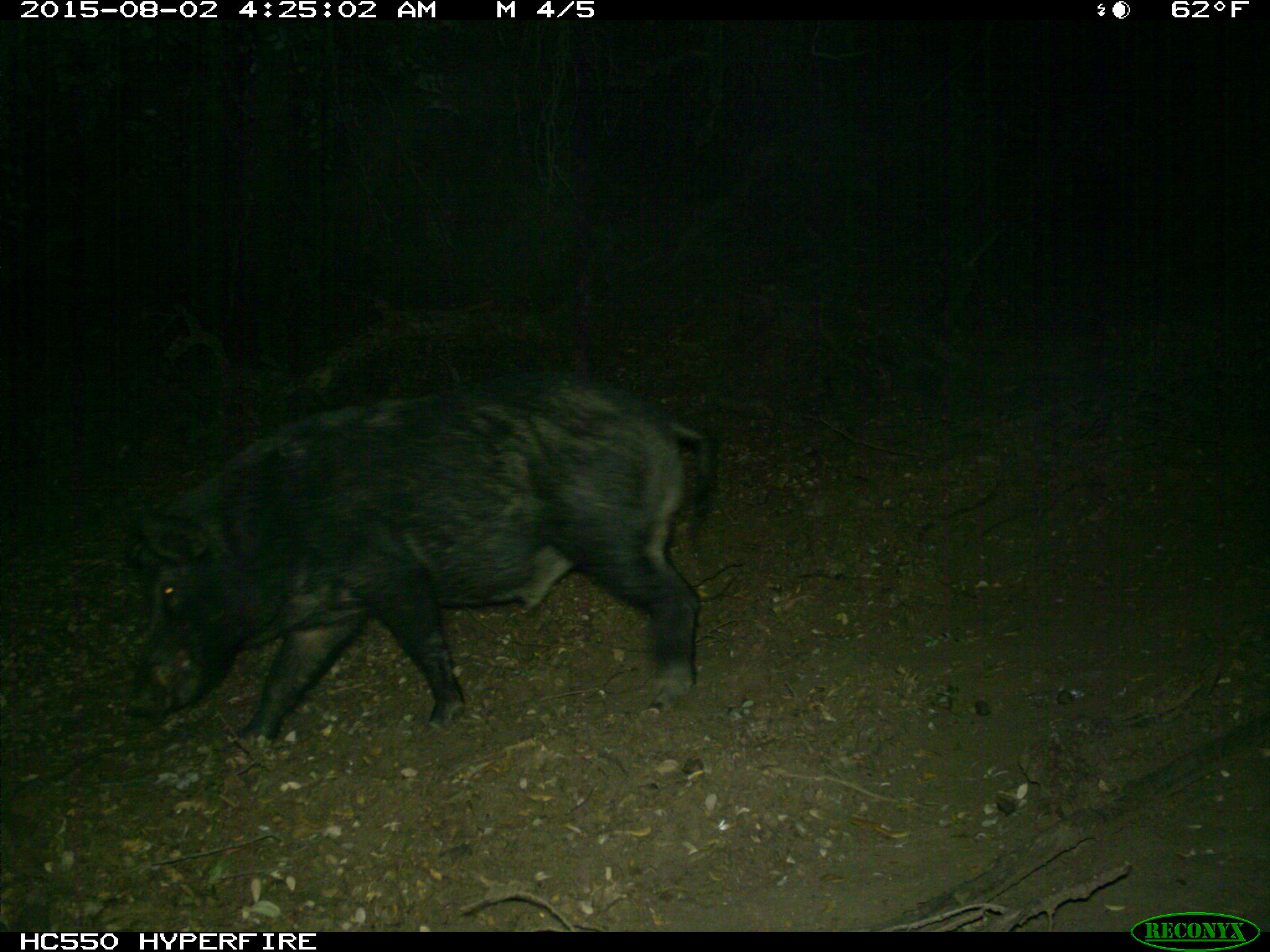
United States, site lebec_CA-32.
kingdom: Animalia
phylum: Chordata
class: Mammalia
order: Artiodactyla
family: Suidae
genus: Sus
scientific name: Sus scrofa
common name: wild boar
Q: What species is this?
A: Sus scrofa (wild boar).